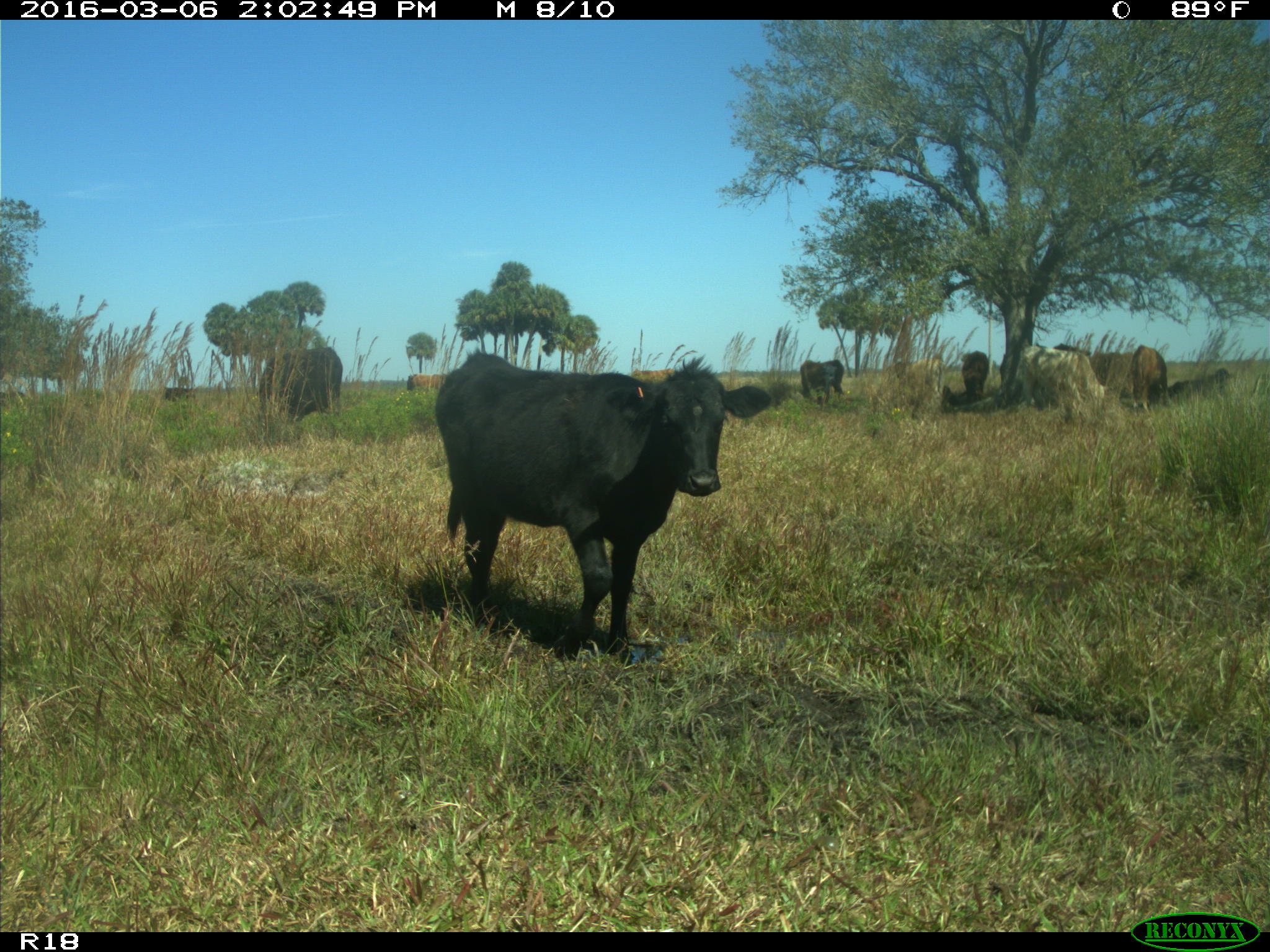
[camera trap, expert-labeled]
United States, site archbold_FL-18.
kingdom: Animalia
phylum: Chordata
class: Mammalia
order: Artiodactyla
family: Bovidae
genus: Bos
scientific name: Bos taurus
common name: domestic cow